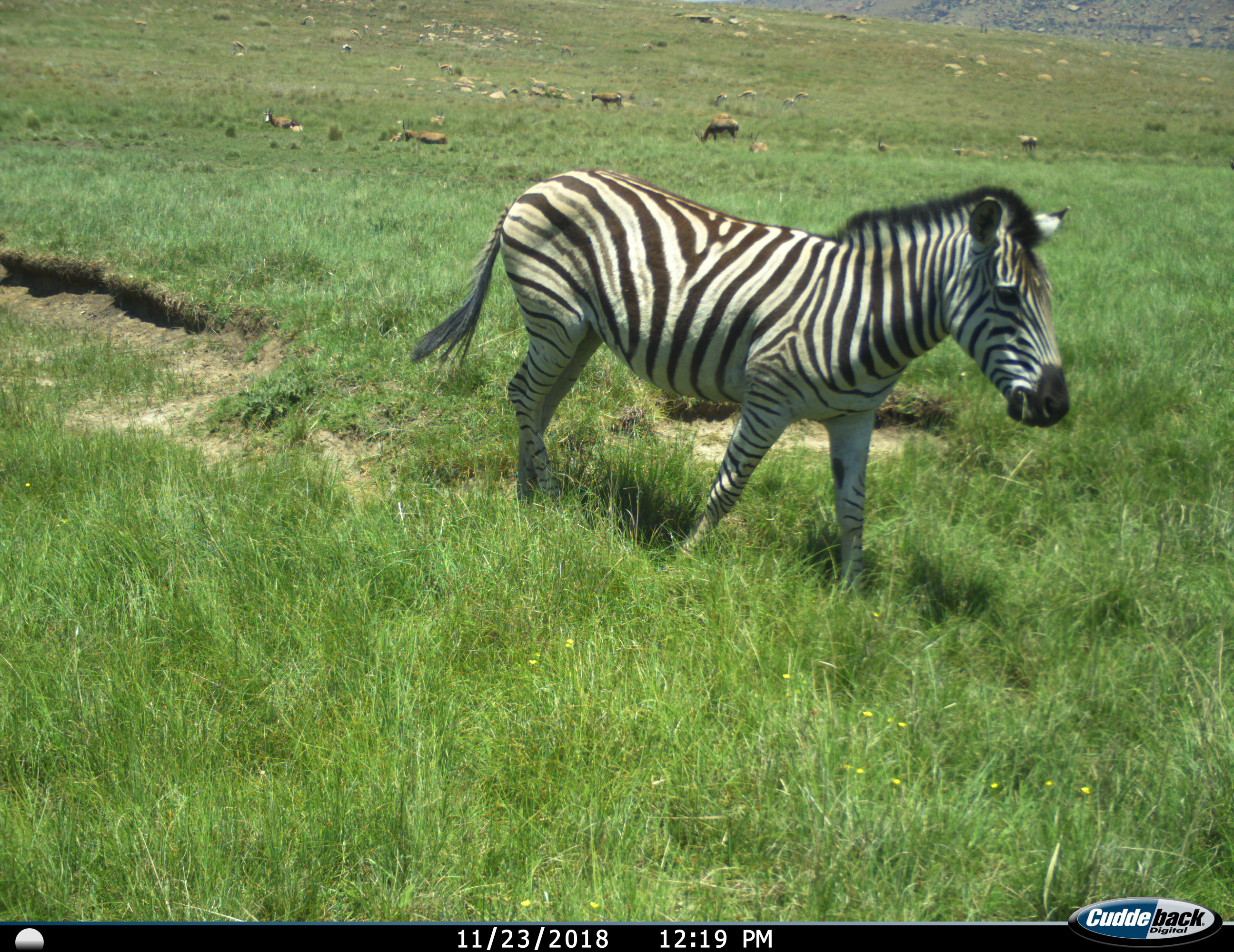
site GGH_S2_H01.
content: unidentified animal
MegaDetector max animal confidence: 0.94